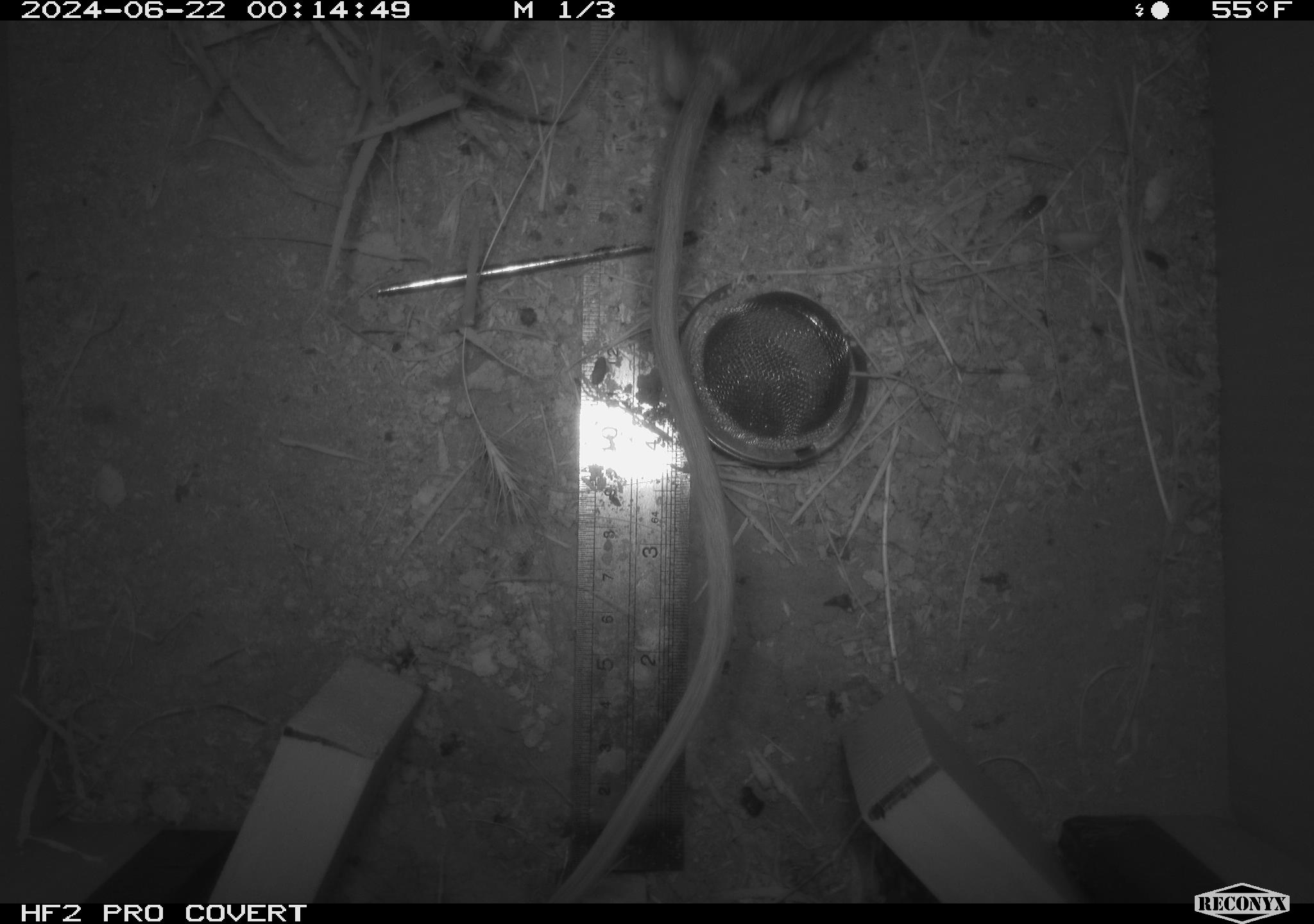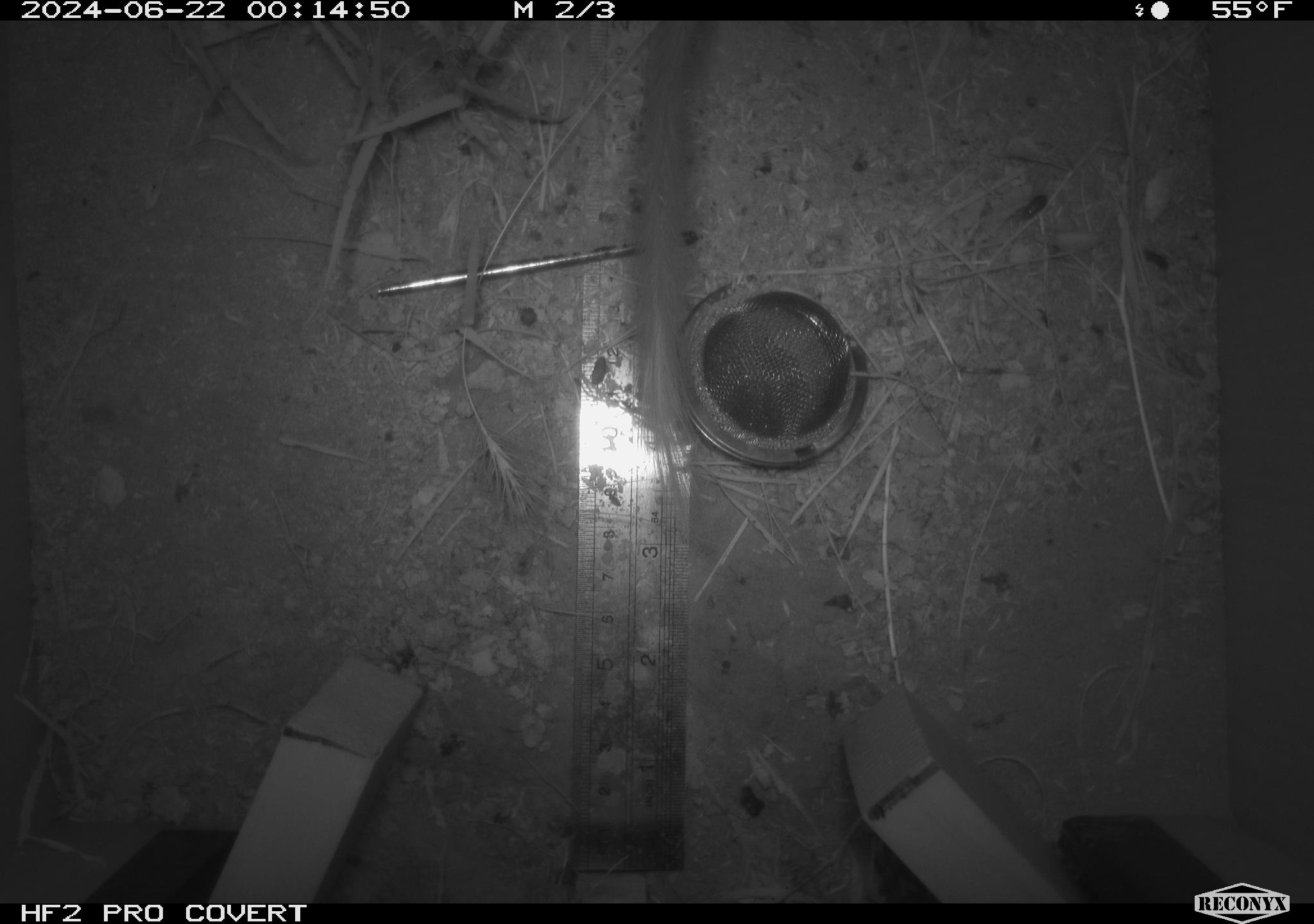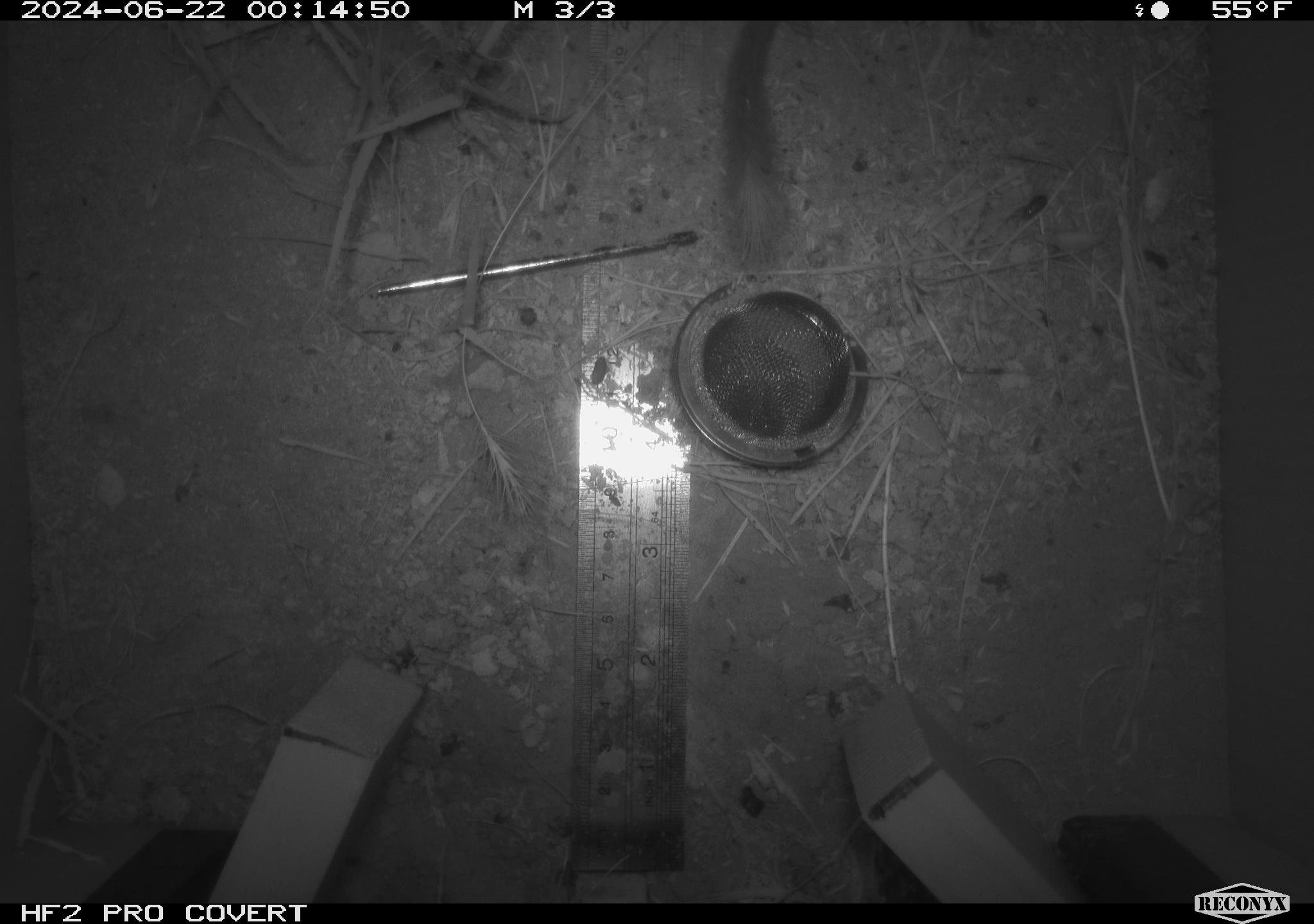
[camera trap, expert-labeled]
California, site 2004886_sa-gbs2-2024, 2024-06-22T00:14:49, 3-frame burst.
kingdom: Animalia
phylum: Chordata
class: Mammalia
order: Rodentia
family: Heteromyidae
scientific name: Heteromyidae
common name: kangaroo rats and pocket mice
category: heteromyidae family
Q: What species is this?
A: Heteromyidae family (kangaroo rats and pocket mice) (Heteromyidae).